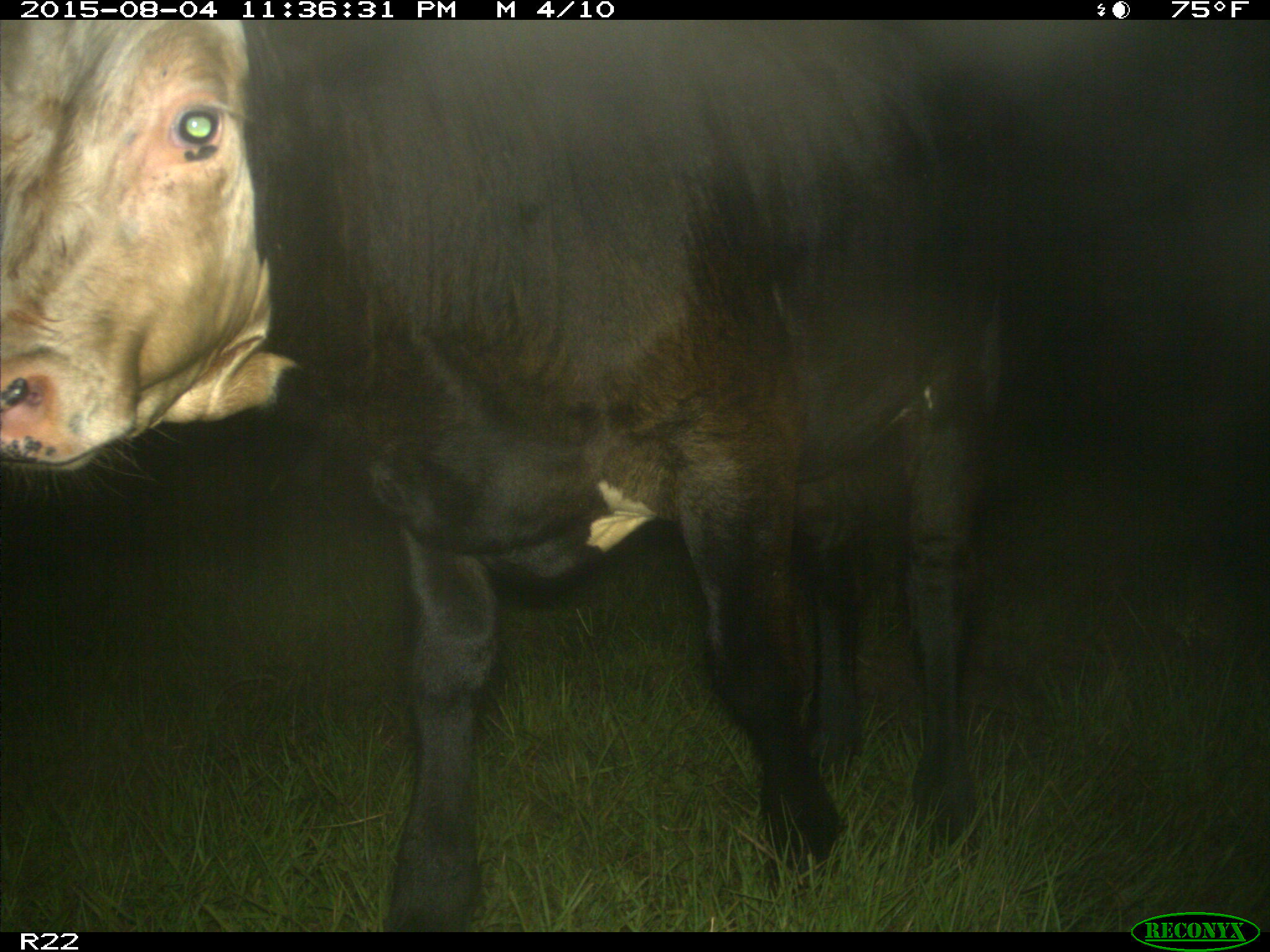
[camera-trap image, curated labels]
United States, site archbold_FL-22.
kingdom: Animalia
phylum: Chordata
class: Mammalia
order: Artiodactyla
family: Bovidae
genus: Bos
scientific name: Bos taurus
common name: domestic cow